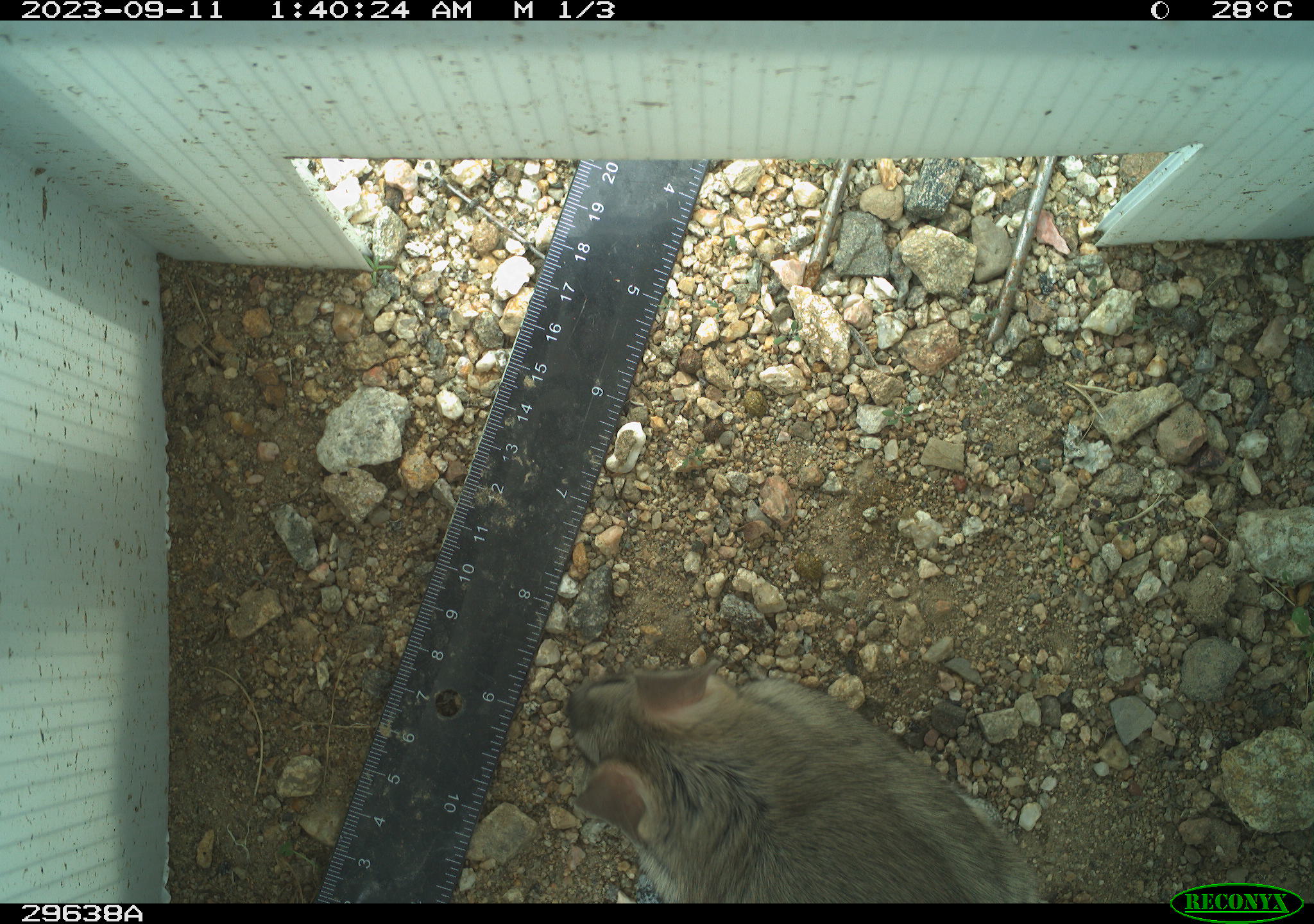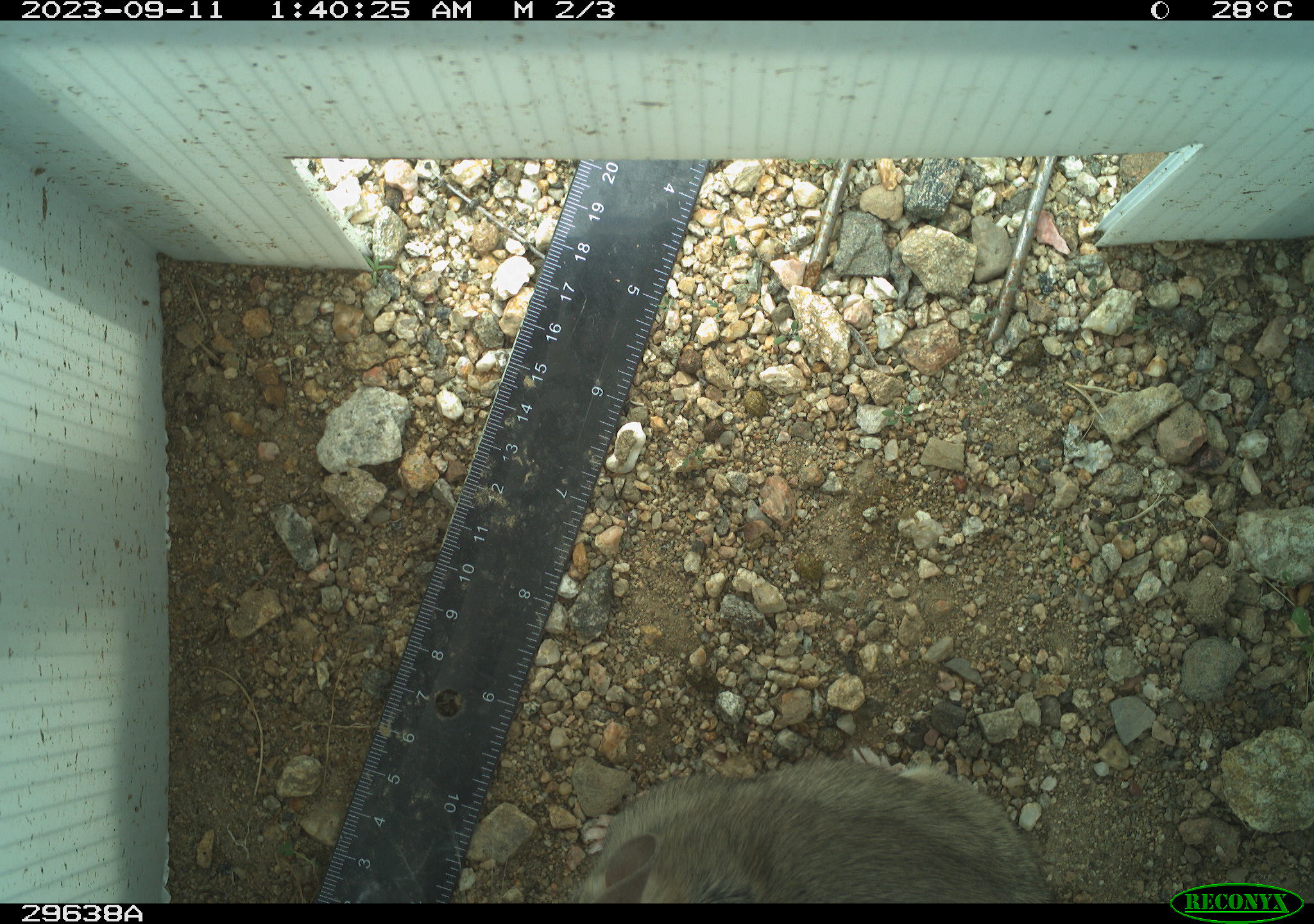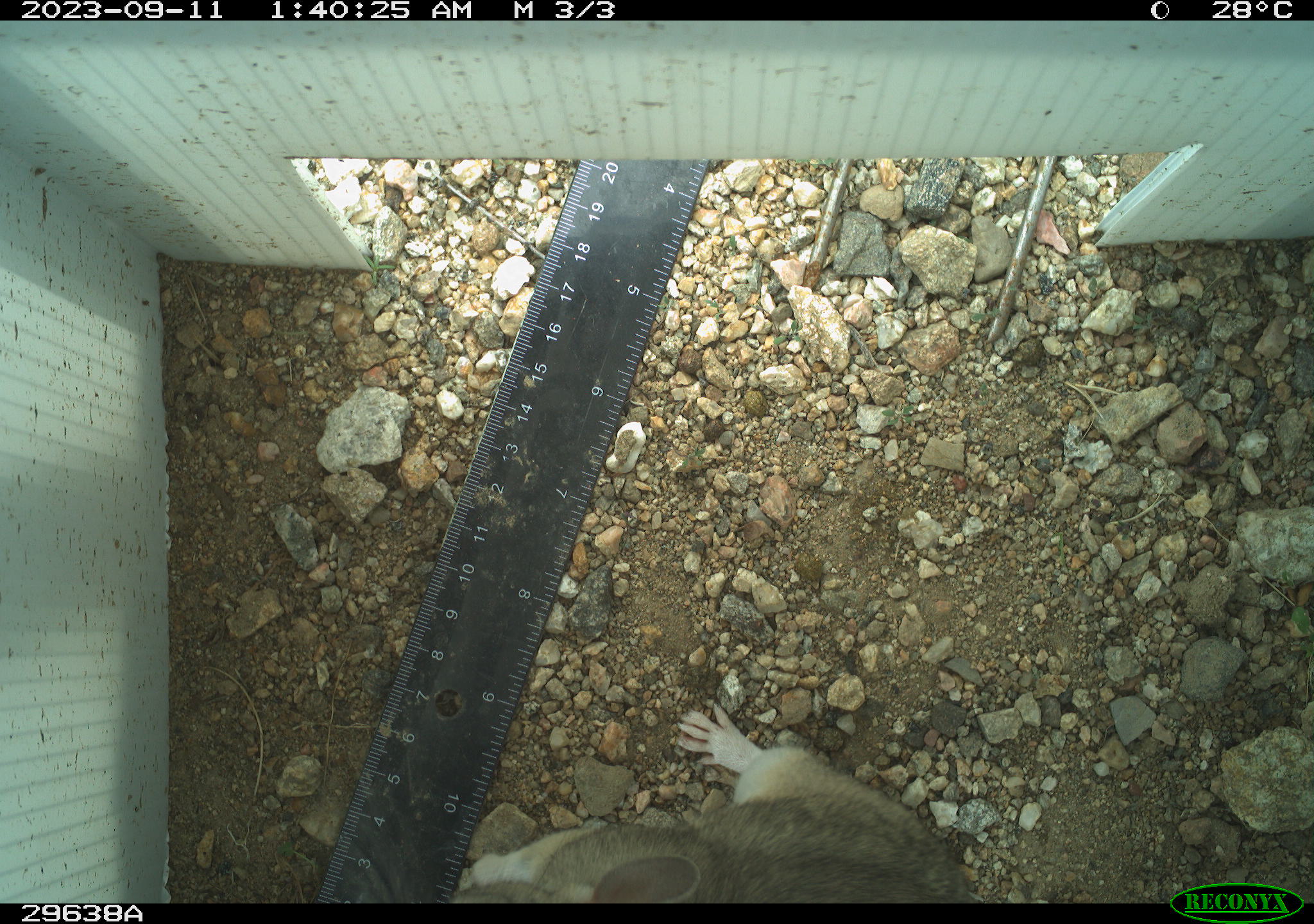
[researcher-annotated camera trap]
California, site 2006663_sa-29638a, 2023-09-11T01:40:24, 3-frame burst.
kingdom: Animalia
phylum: Chordata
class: Mammalia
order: Rodentia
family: Cricetidae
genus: Neotoma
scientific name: Neotoma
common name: pack rat or woodrat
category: neotoma species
Neotoma species (pack rat or woodrat) (Neotoma).